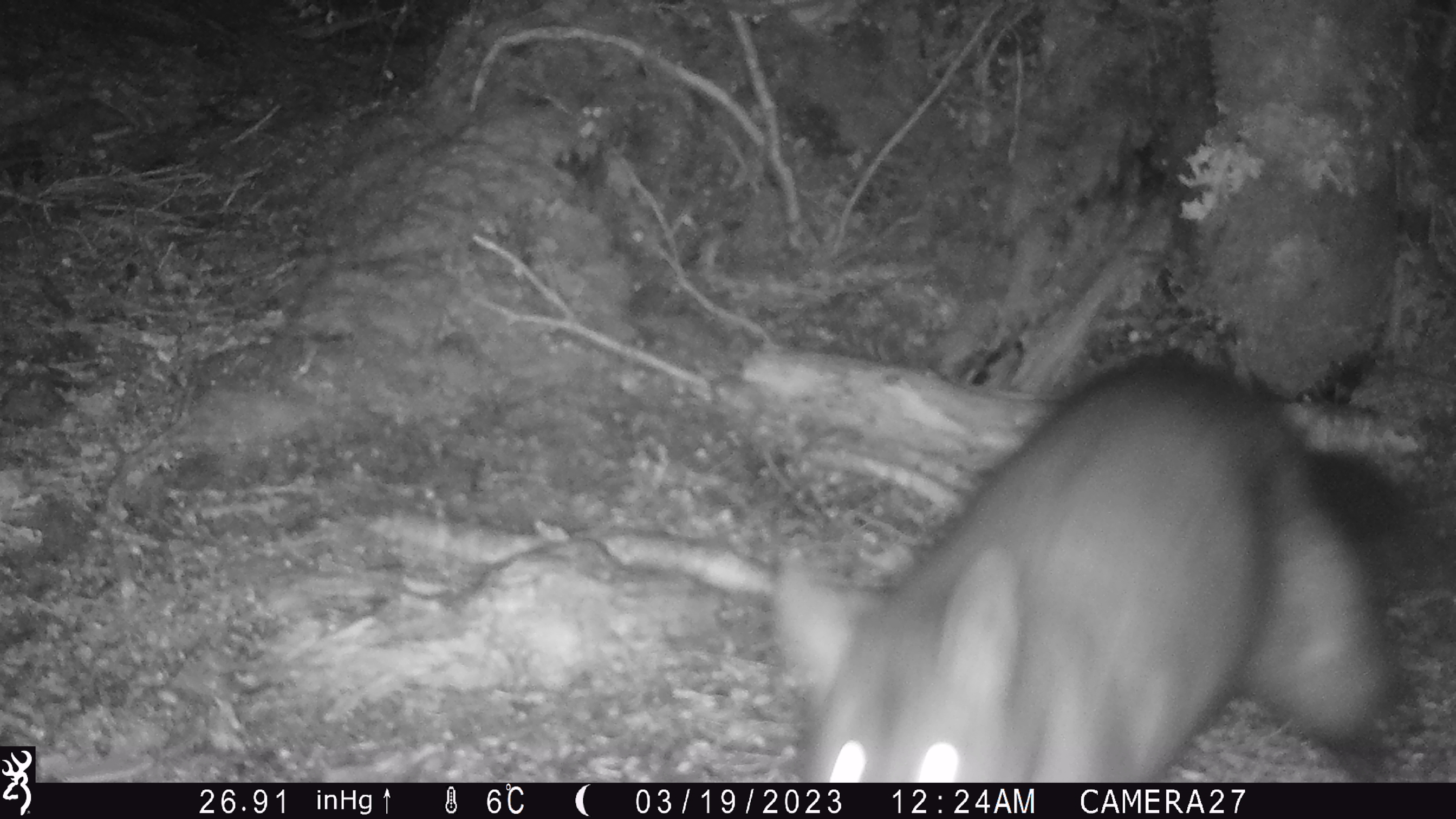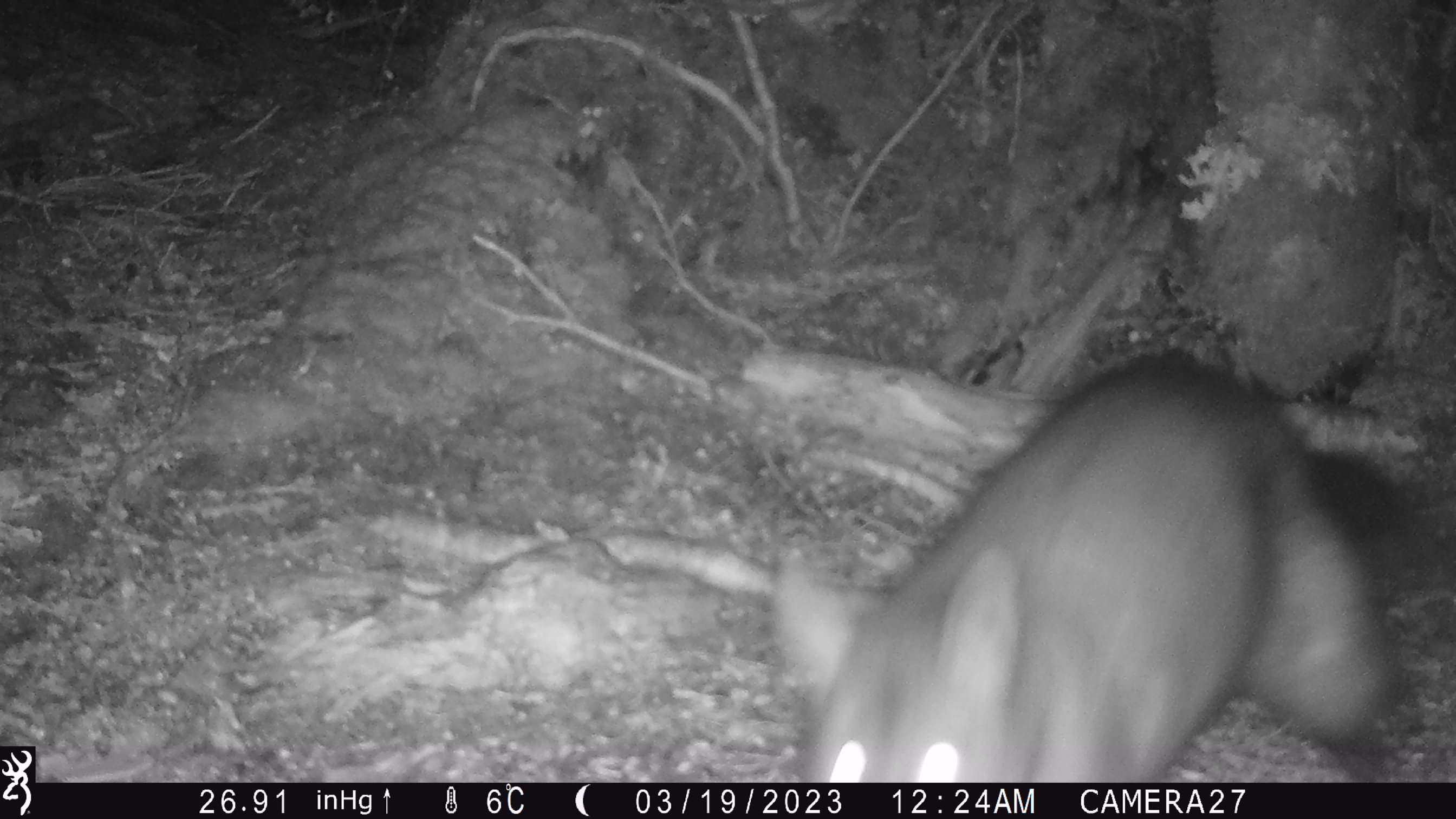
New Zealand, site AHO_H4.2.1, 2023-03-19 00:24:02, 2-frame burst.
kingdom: Animalia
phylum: Chordata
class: Mammalia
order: Diprotodontia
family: Phalangeridae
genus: Trichosurus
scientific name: Trichosurus vulpecula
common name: common brushtail possum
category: possum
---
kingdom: Animalia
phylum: Chordata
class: Mammalia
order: Carnivora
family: Mustelidae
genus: Mustela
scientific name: Mustela erminea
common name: stoat